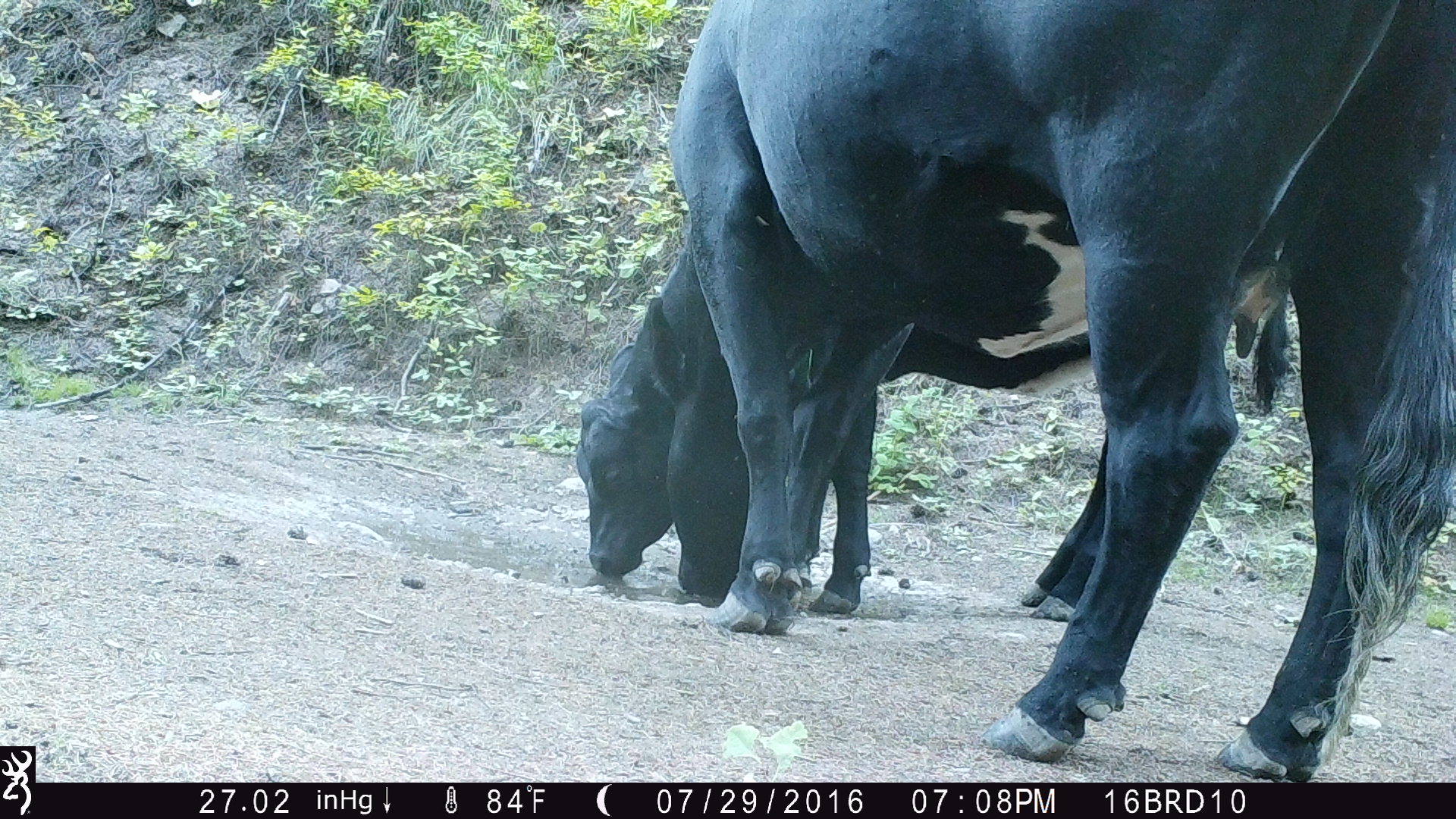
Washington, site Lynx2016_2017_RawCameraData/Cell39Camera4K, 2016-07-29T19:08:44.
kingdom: Animalia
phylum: Chordata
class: Mammalia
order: Artiodactyla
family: Bovidae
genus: Bos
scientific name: Bos taurus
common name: domestic cattle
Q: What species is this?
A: Domestic cattle (Bos taurus).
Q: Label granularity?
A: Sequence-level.